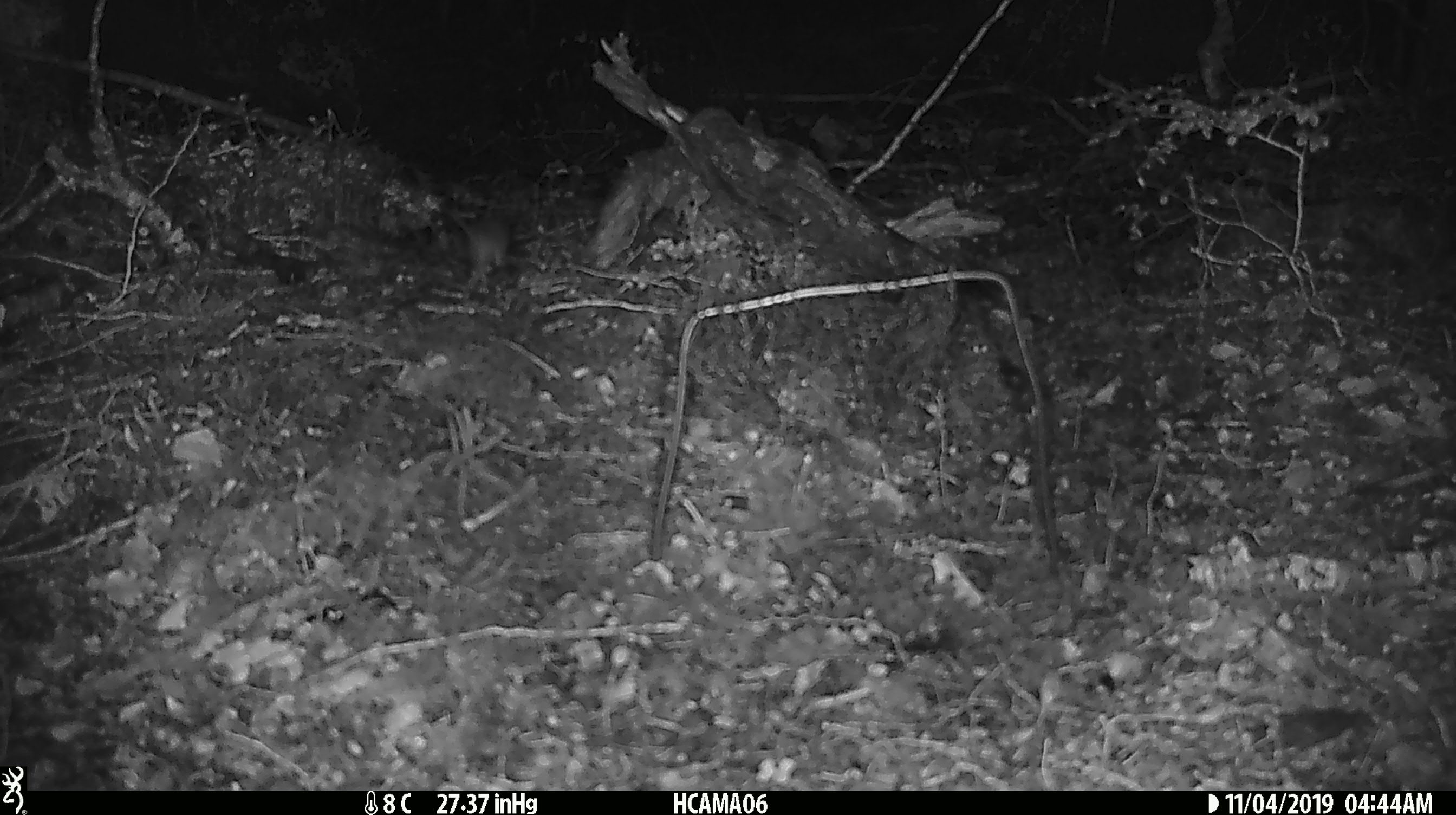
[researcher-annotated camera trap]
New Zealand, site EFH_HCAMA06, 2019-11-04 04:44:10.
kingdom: Animalia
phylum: Chordata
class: Mammalia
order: Rodentia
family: Muridae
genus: Mus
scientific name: Mus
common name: mouse